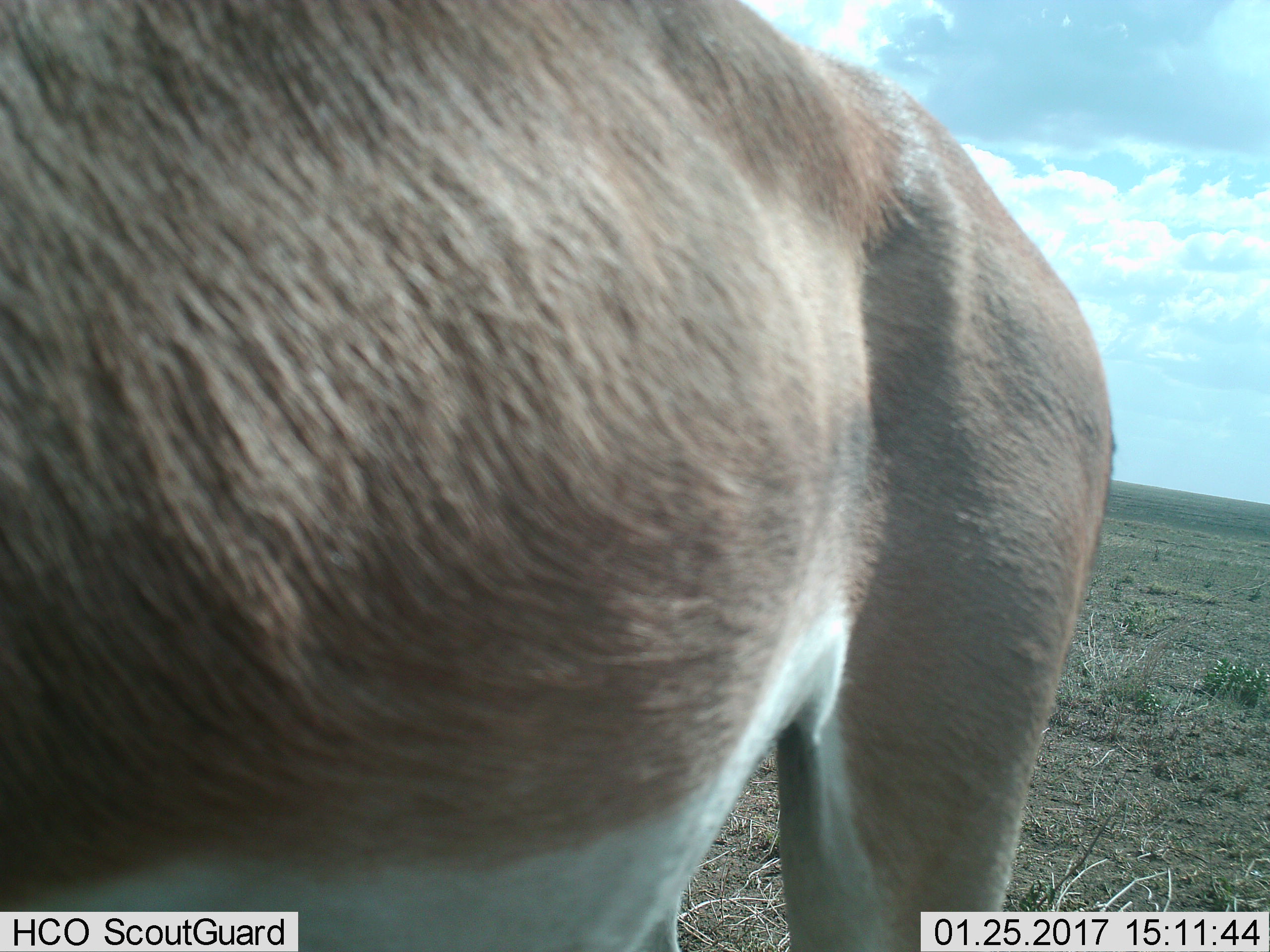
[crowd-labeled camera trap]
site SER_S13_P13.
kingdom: Animalia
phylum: Chordata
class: Mammalia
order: Artiodactyla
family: Bovidae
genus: Nanger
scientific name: Nanger granti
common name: grant's gazelle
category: gazellegrants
Gazellegrants (grant's gazelle) (Nanger granti), count 1. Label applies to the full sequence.